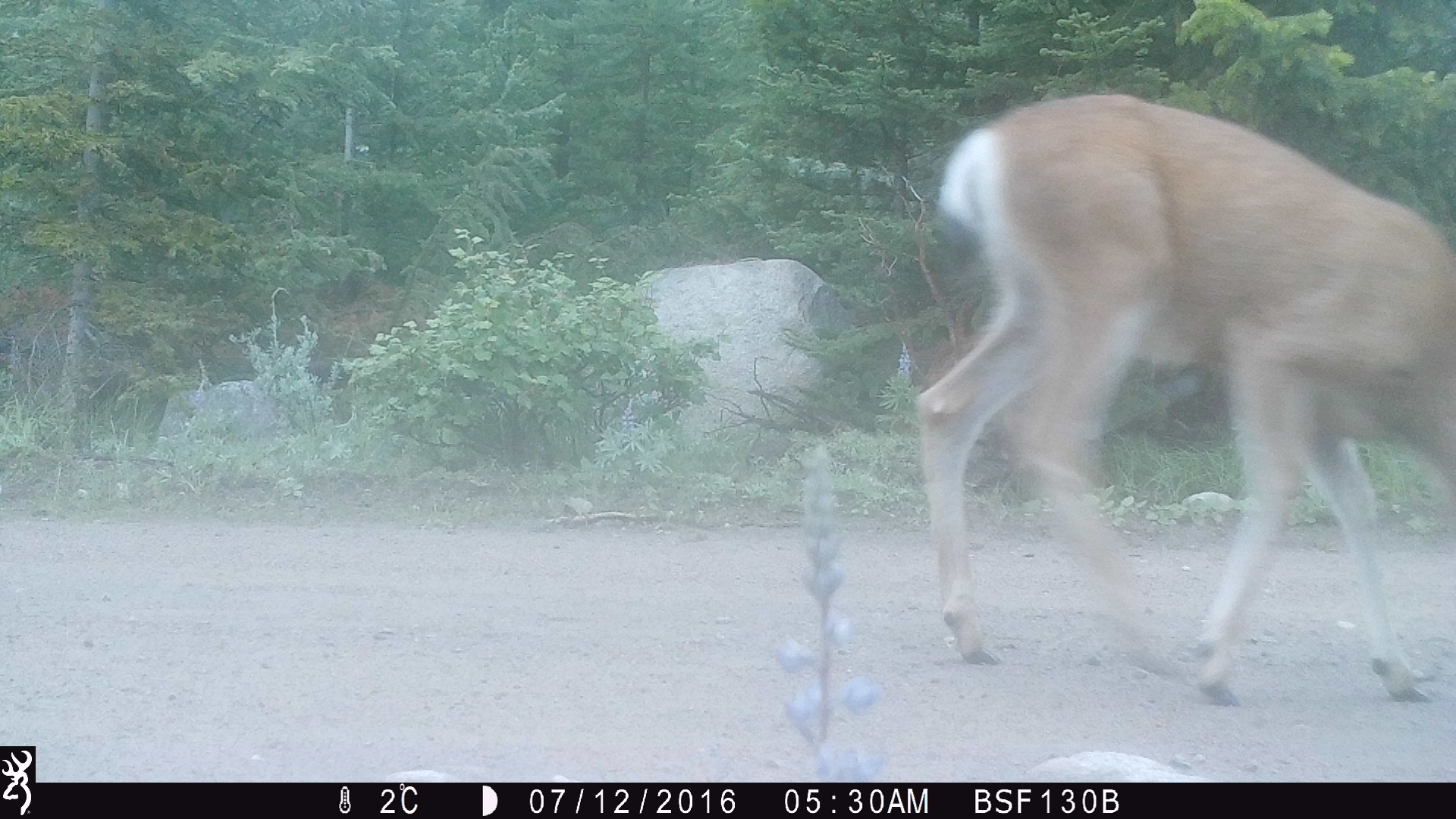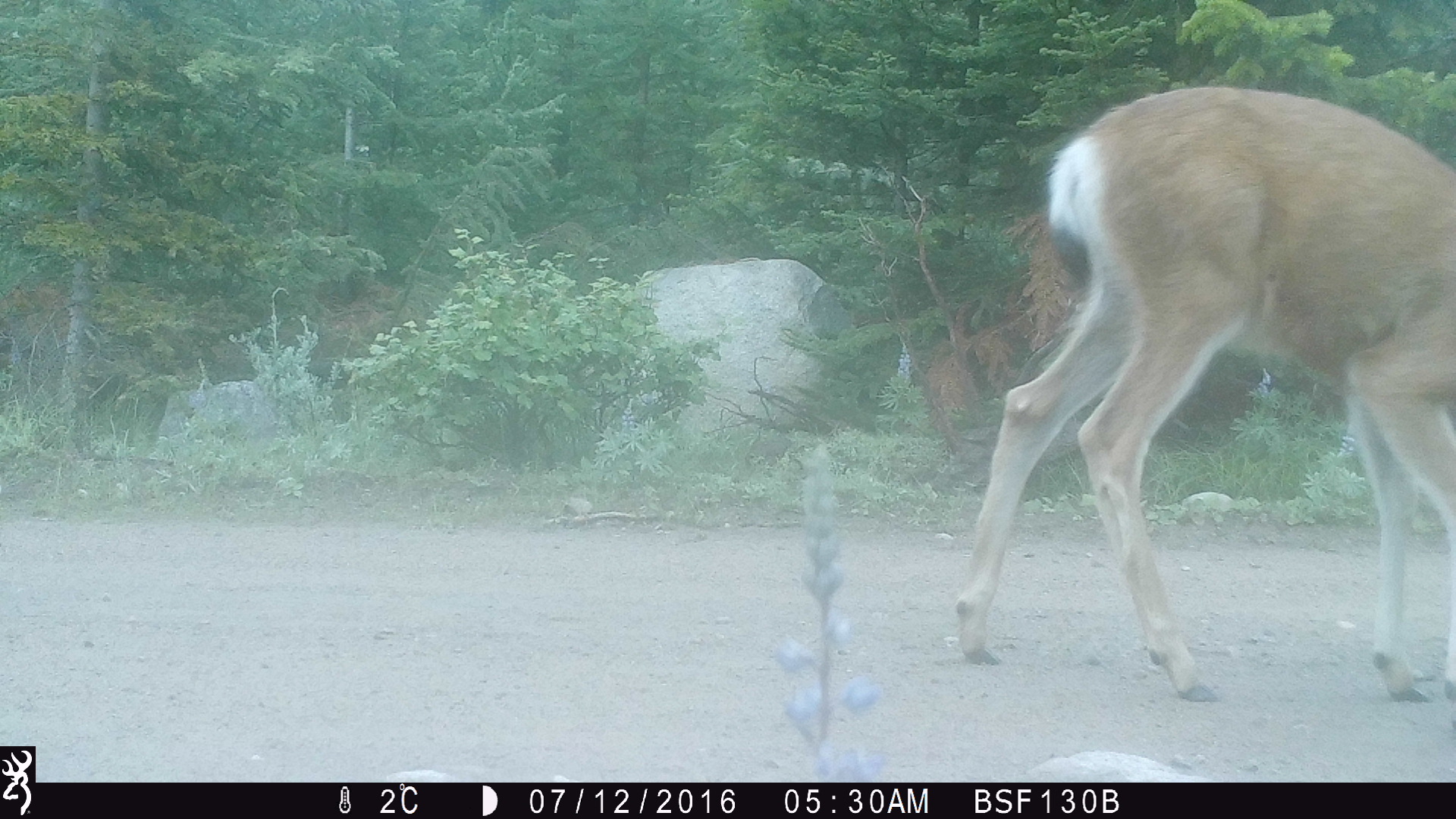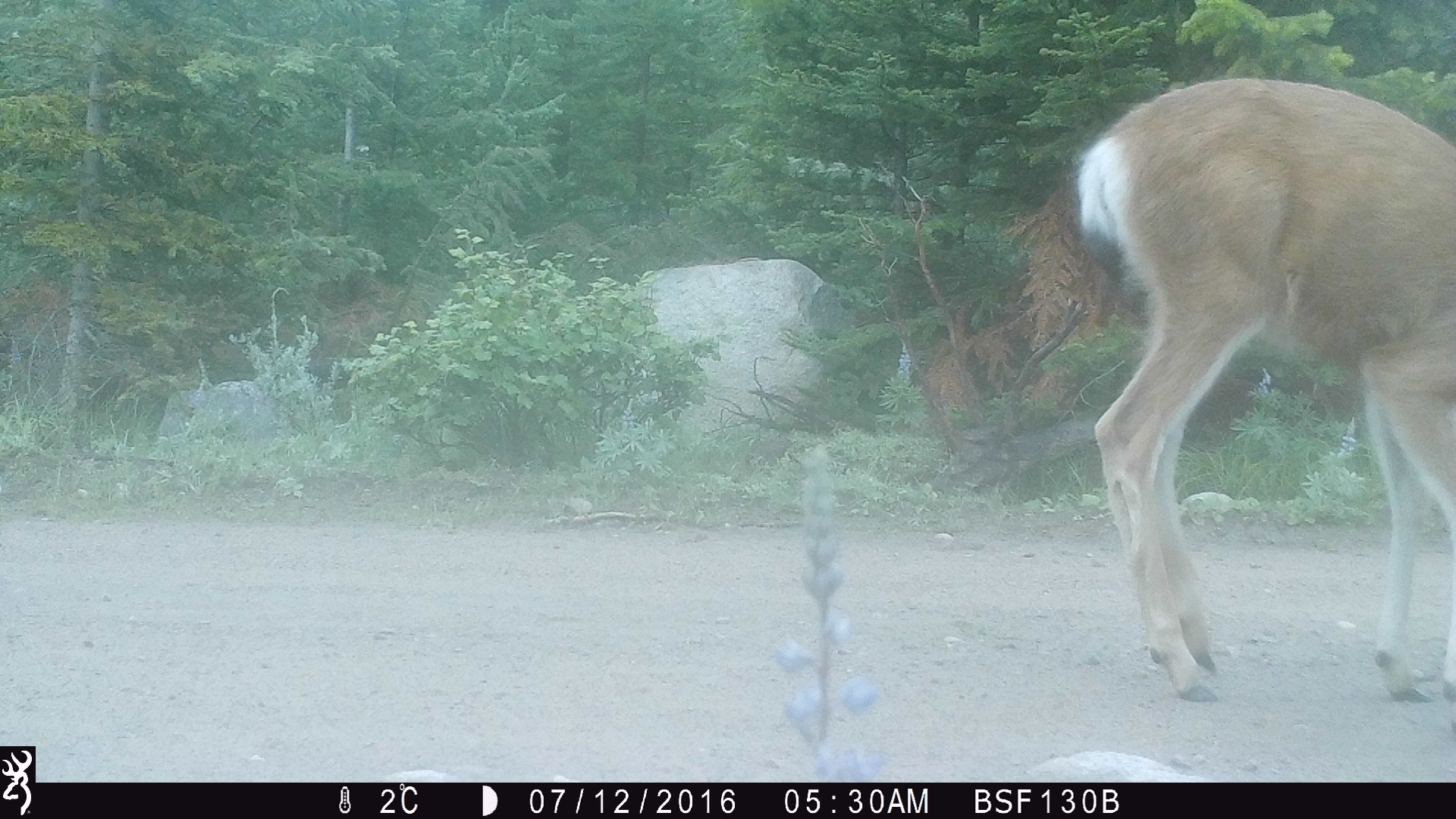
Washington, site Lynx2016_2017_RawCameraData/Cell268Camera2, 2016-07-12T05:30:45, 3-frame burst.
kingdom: Animalia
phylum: Chordata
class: Mammalia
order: Artiodactyla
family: Cervidae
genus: Odocoileus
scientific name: Odocoileus hemionus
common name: mule deer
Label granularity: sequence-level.